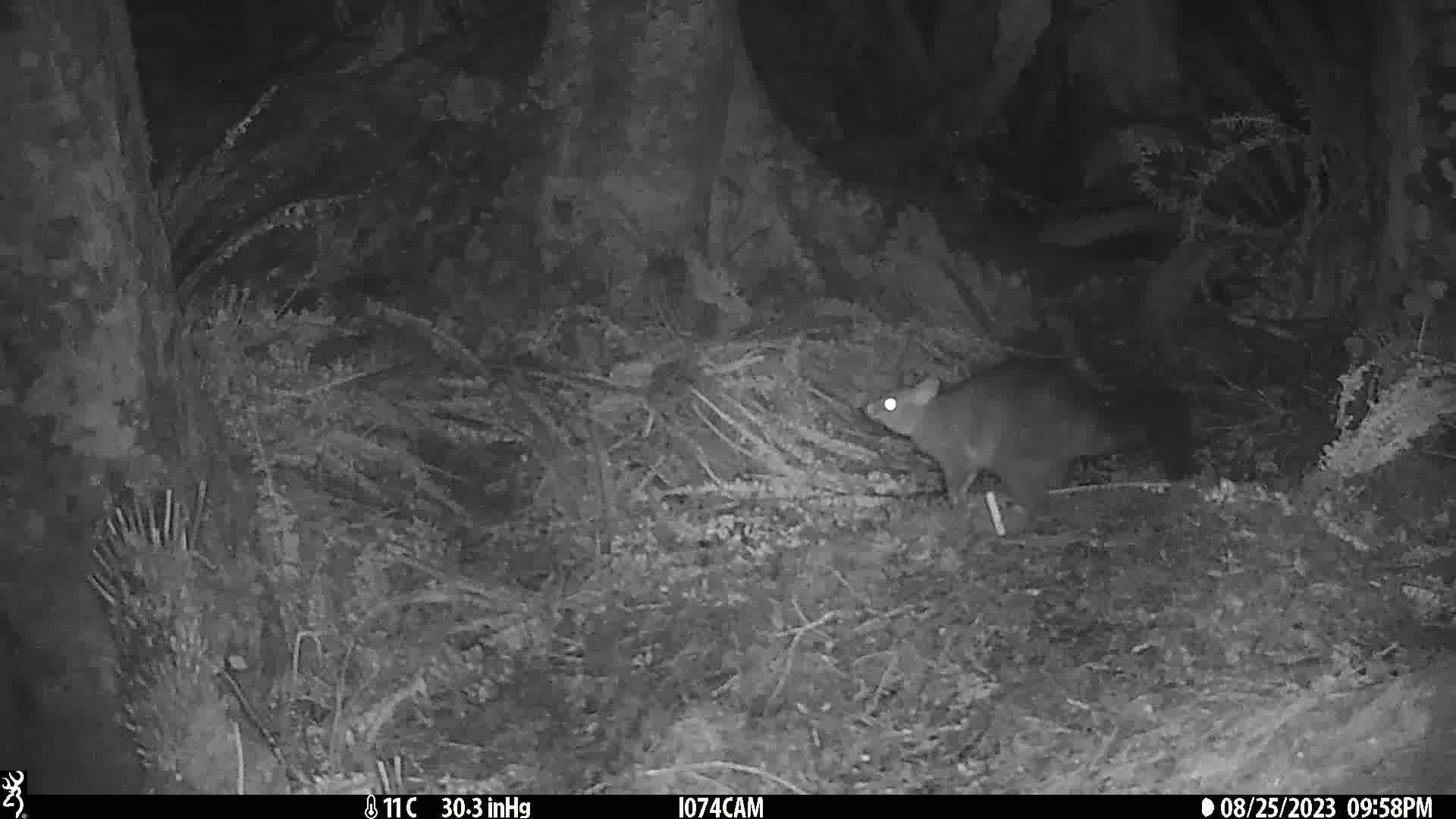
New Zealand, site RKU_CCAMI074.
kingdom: Animalia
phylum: Chordata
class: Mammalia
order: Diprotodontia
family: Phalangeridae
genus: Trichosurus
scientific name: Trichosurus vulpecula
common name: common brushtail possum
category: possum